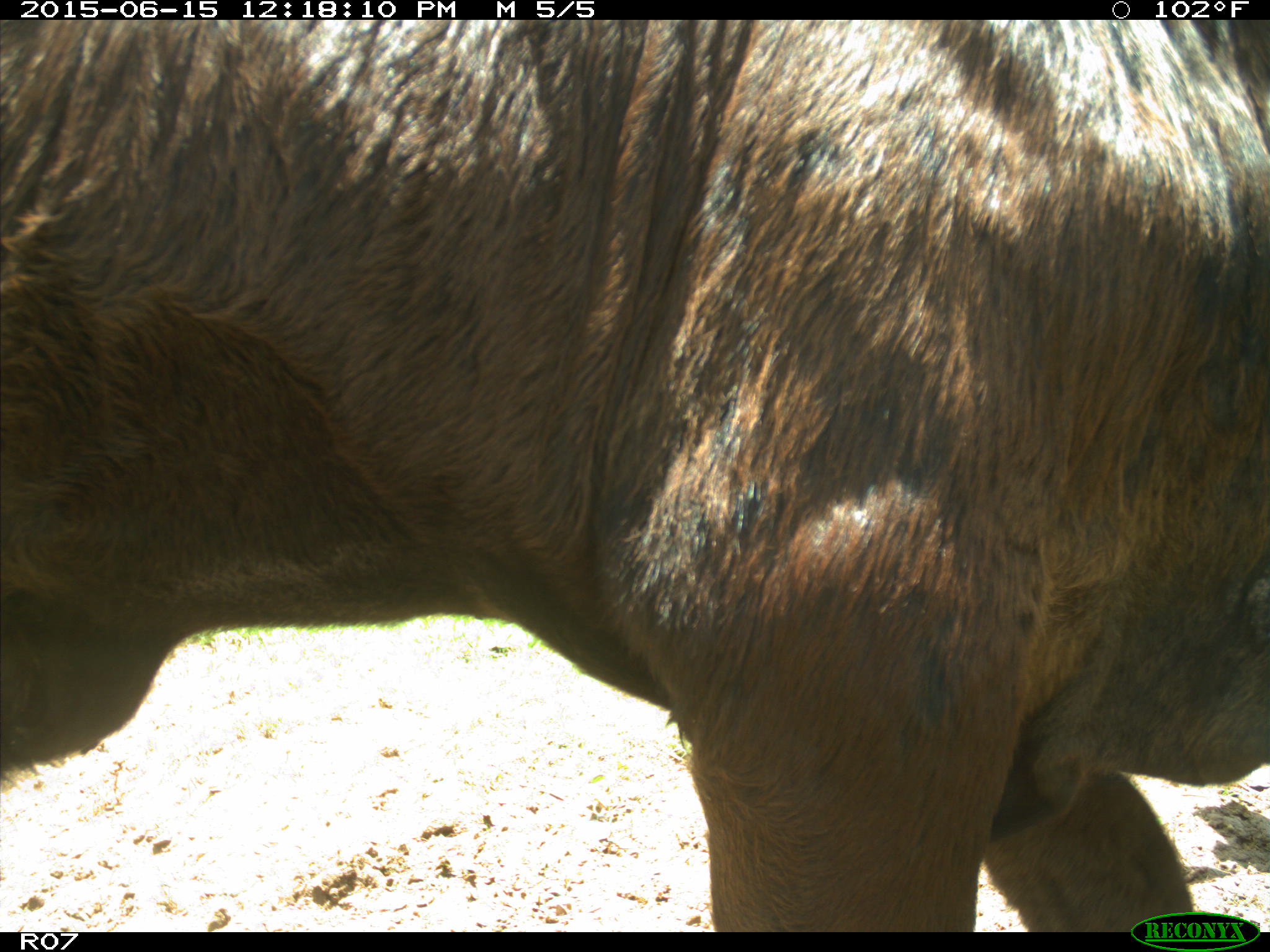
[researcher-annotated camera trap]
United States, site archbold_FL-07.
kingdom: Animalia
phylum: Chordata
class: Mammalia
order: Artiodactyla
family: Bovidae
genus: Bos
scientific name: Bos taurus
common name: domestic cow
Bos taurus (domestic cow).